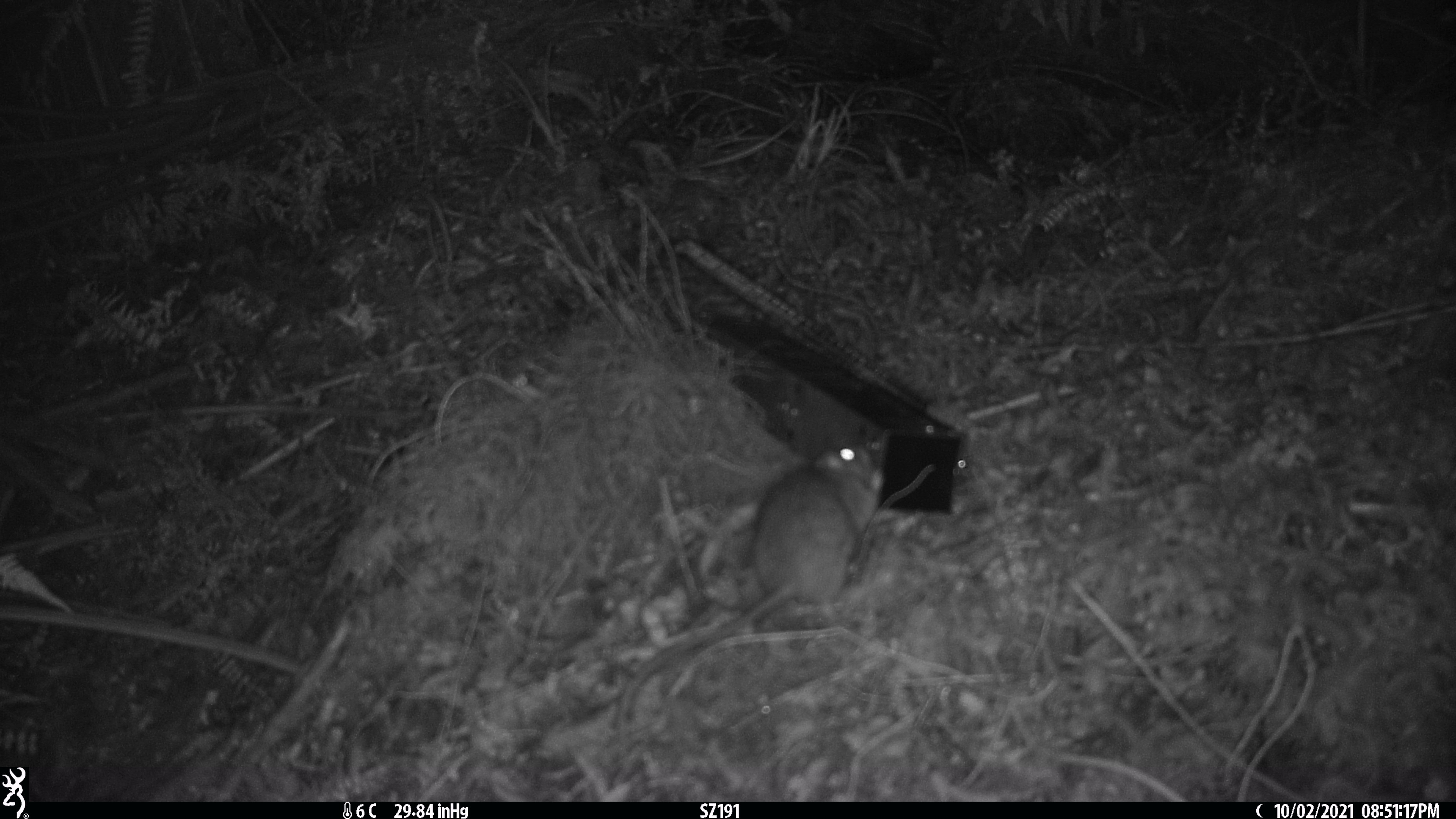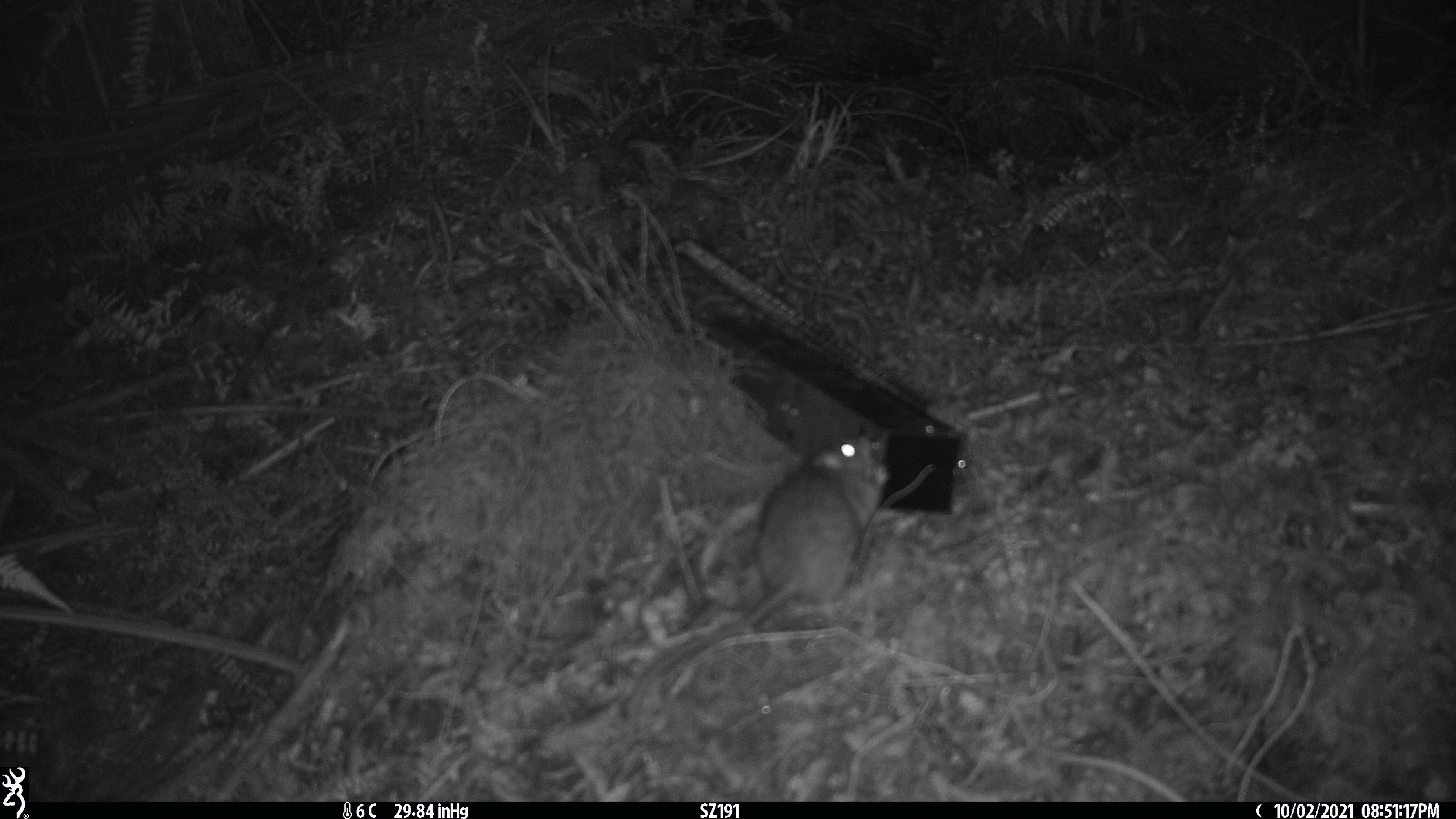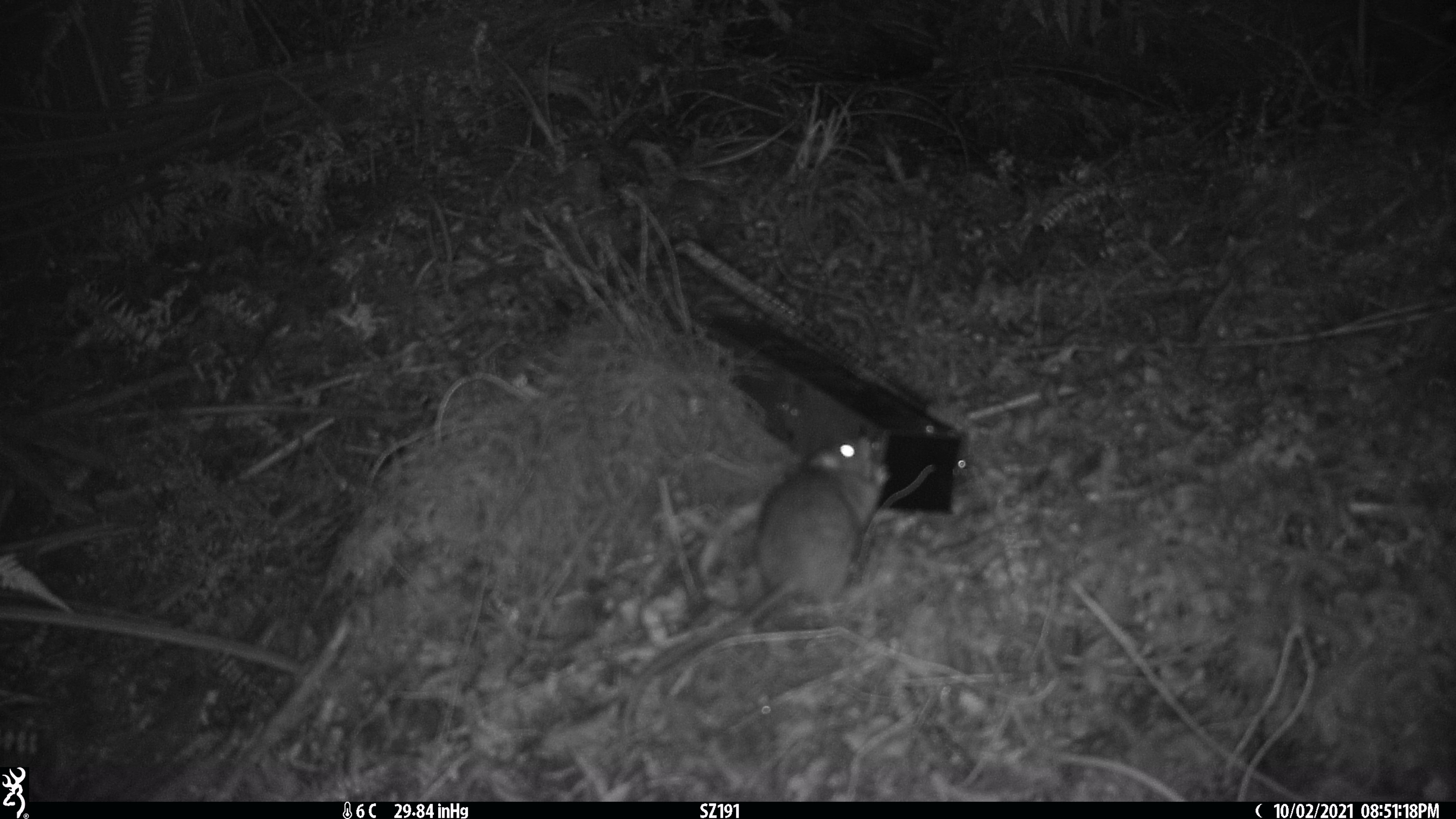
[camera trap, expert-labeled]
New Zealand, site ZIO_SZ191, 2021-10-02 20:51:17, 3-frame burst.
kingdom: Animalia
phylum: Chordata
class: Mammalia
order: Rodentia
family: Muridae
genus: Rattus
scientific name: Rattus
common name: rat